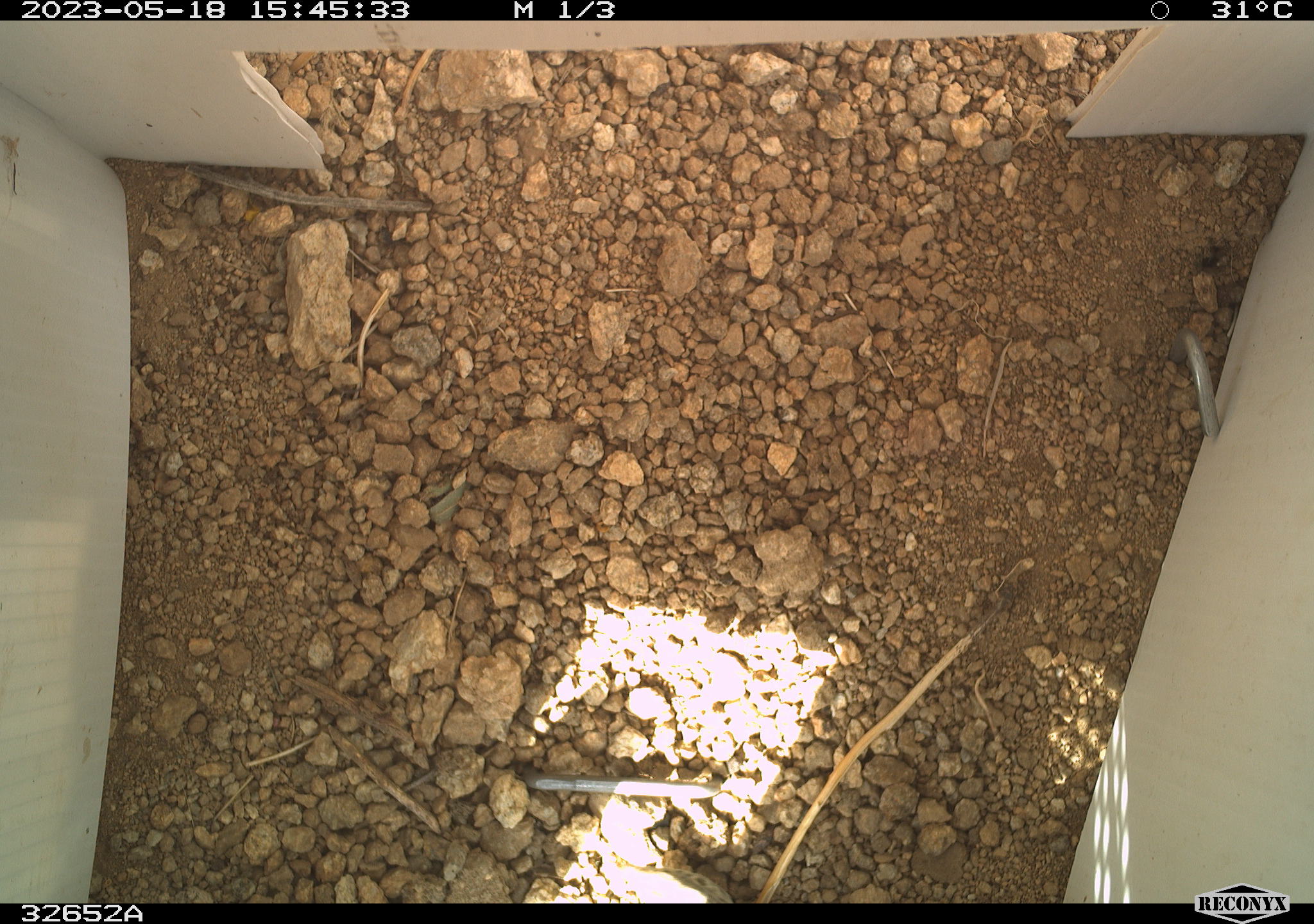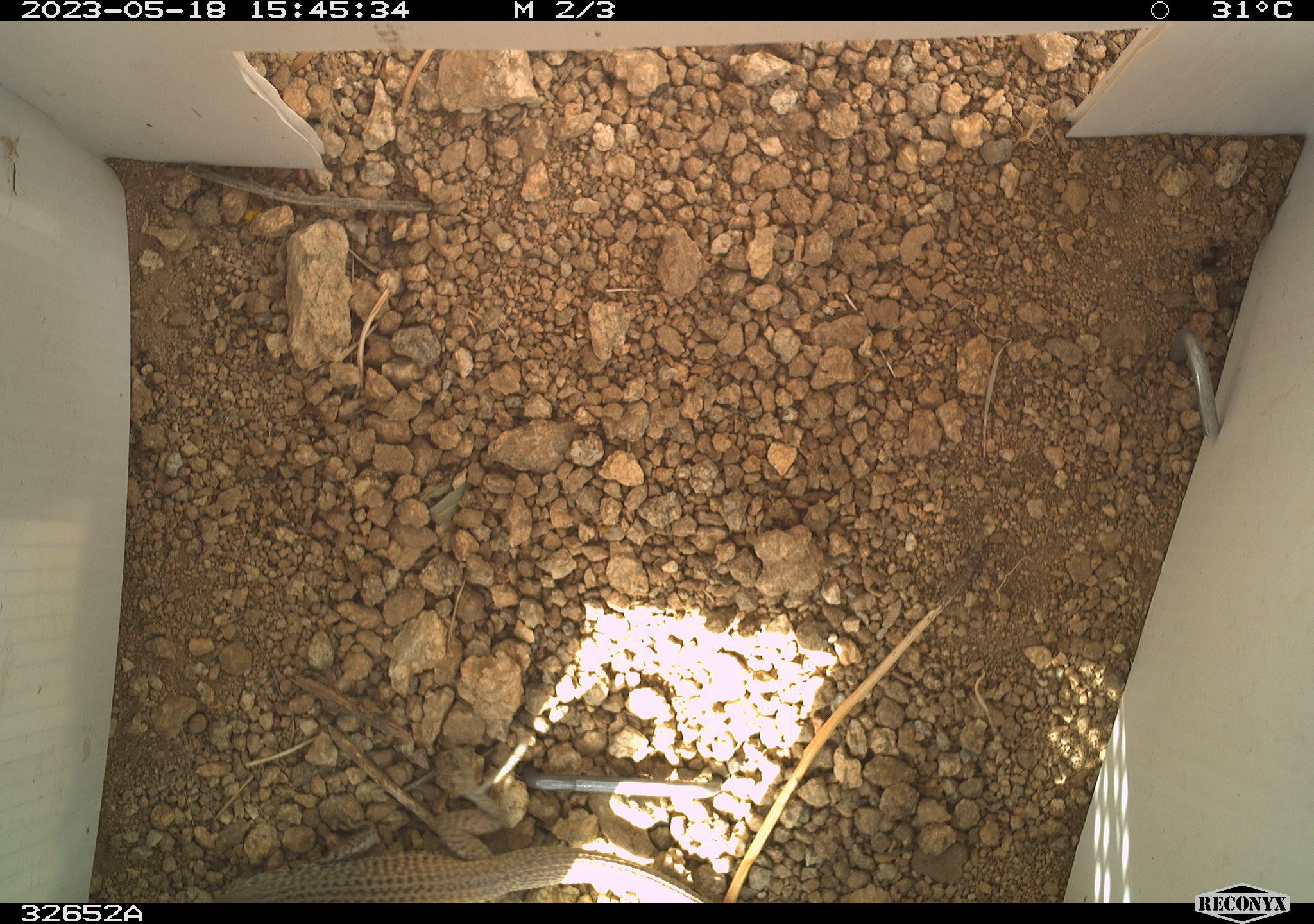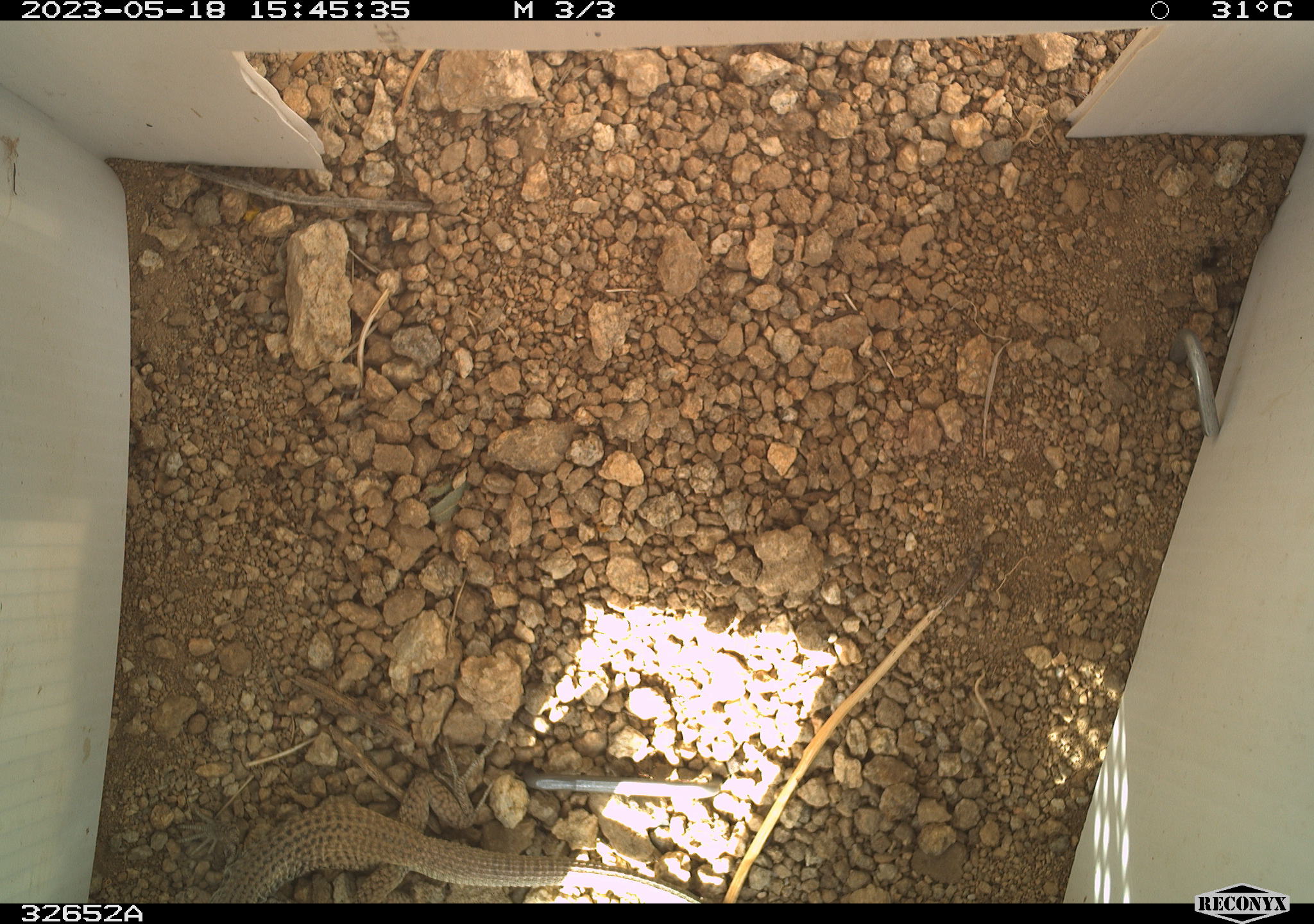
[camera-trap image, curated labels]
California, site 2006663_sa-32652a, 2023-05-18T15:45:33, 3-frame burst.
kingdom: Animalia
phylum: Chordata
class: Reptilia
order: Squamata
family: Teiidae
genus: Aspidoscelis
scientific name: Aspidoscelis tigris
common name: western whiptail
Western whiptail (Aspidoscelis tigris).